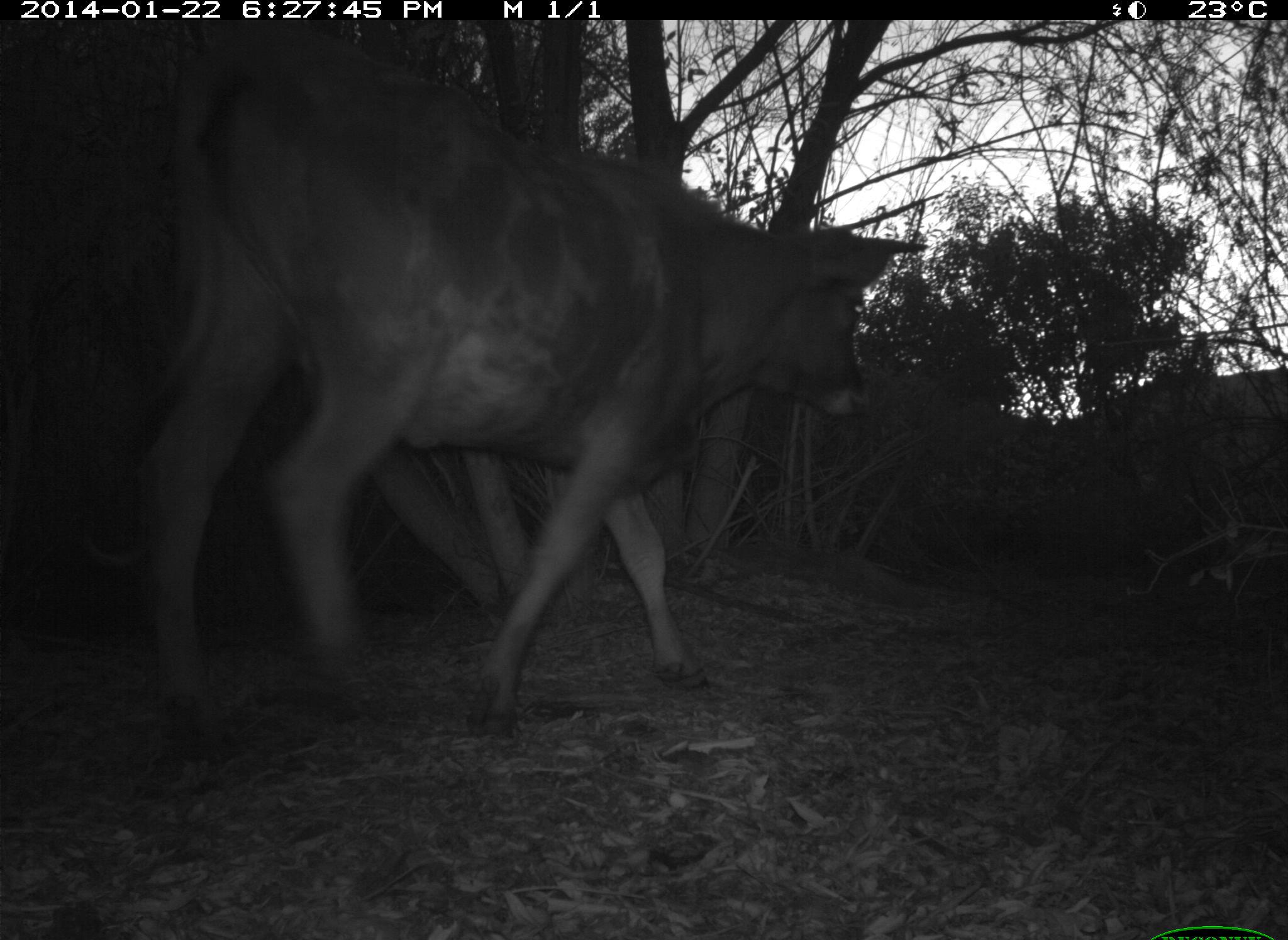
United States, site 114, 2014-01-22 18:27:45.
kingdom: Animalia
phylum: Chordata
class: Mammalia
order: Artiodactyla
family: Bovidae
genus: Bos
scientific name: Bos taurus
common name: cow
Cow (Bos taurus).